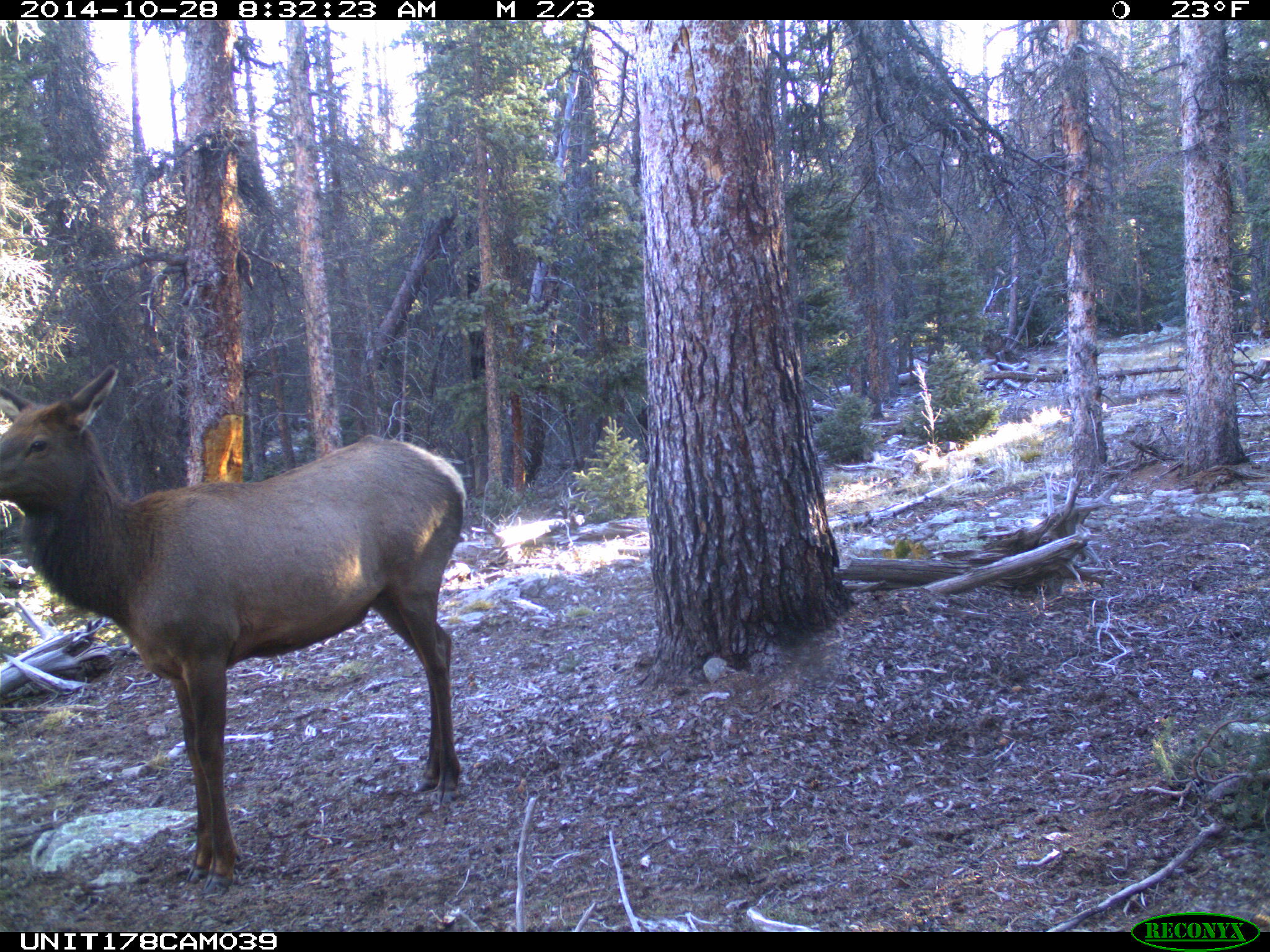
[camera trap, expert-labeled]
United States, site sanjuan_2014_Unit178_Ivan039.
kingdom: Animalia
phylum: Chordata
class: Mammalia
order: Artiodactyla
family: Cervidae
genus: Cervus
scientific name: Cervus elaphus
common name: red deer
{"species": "Cervus elaphus (red deer)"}